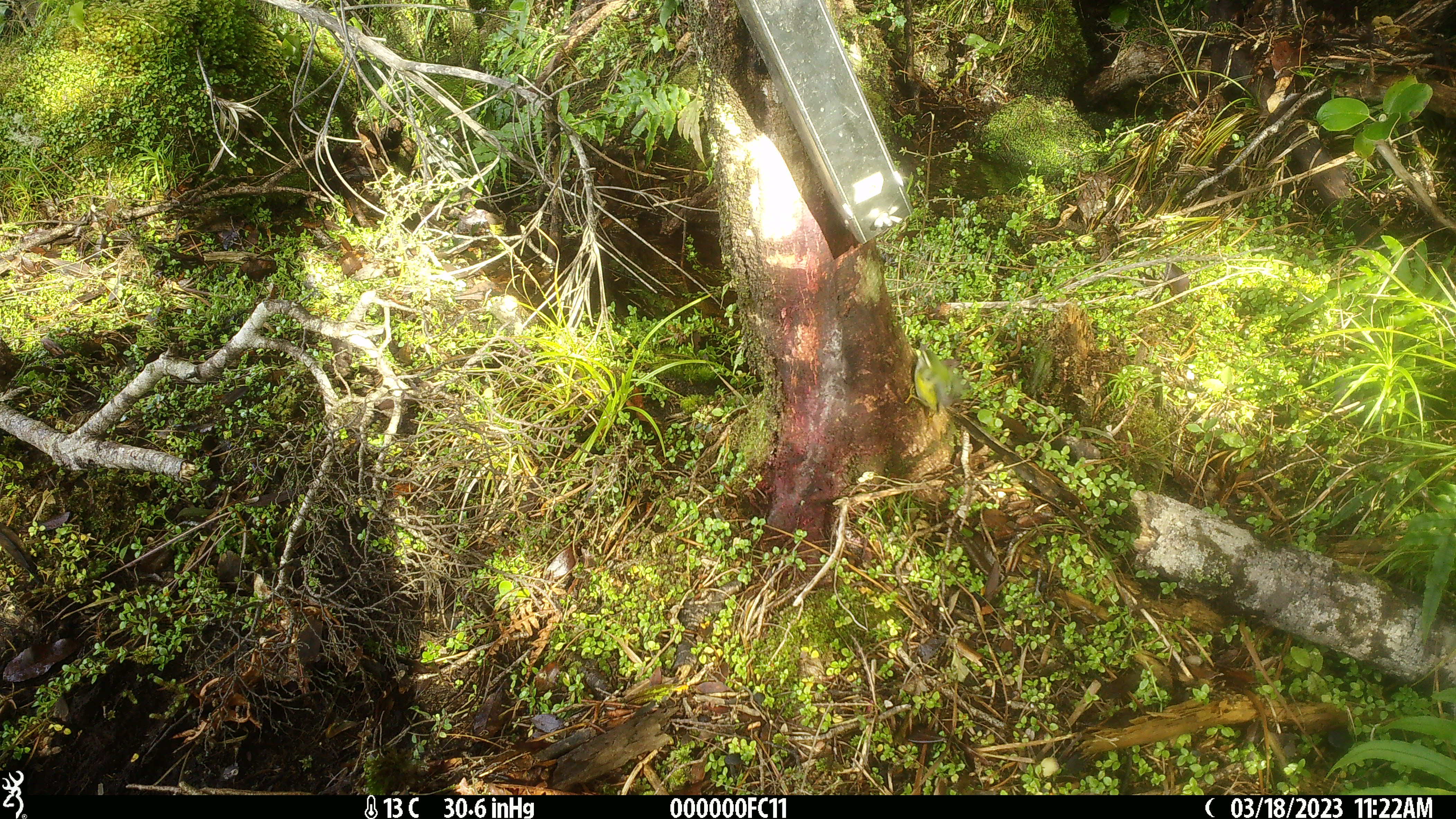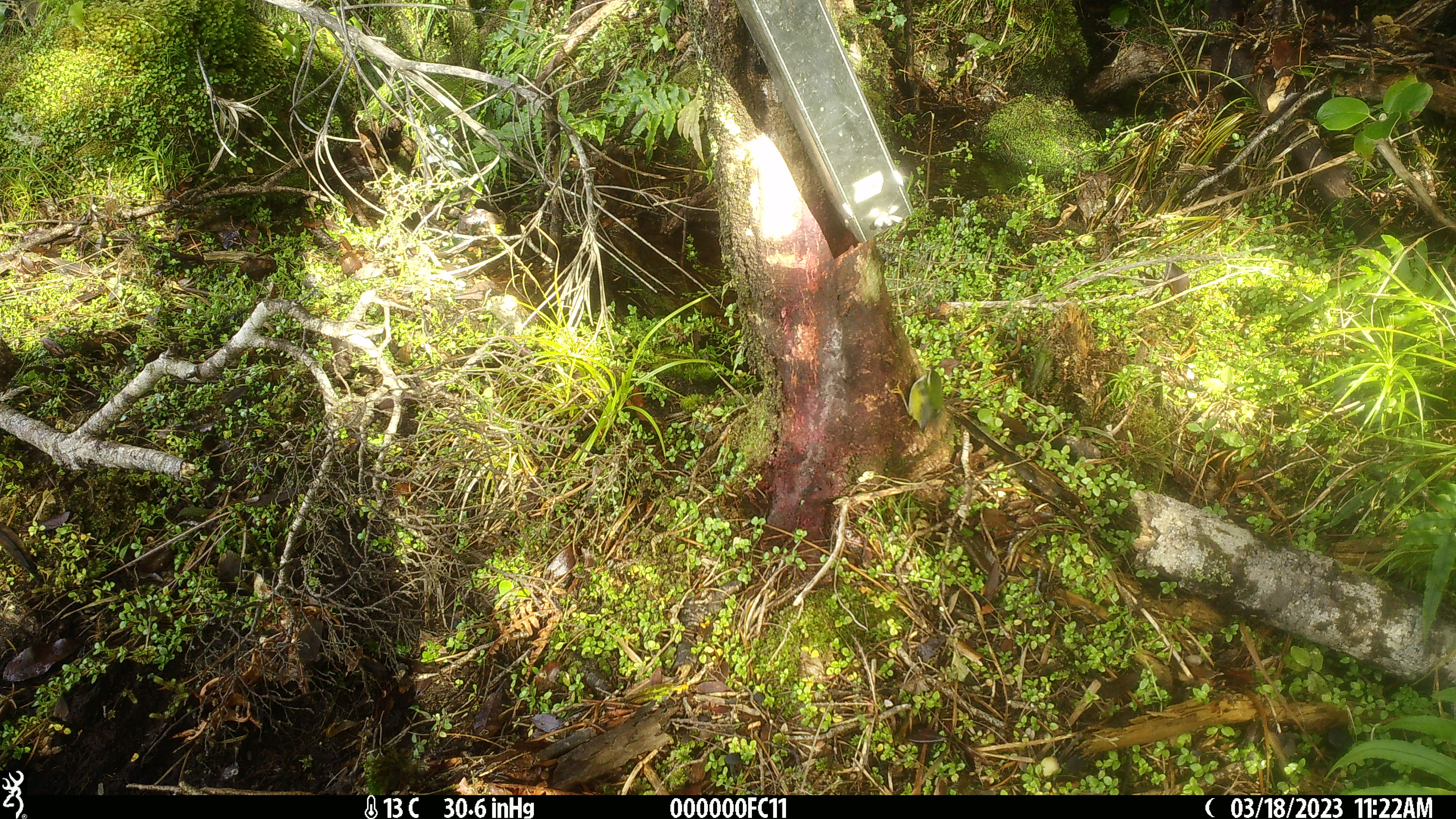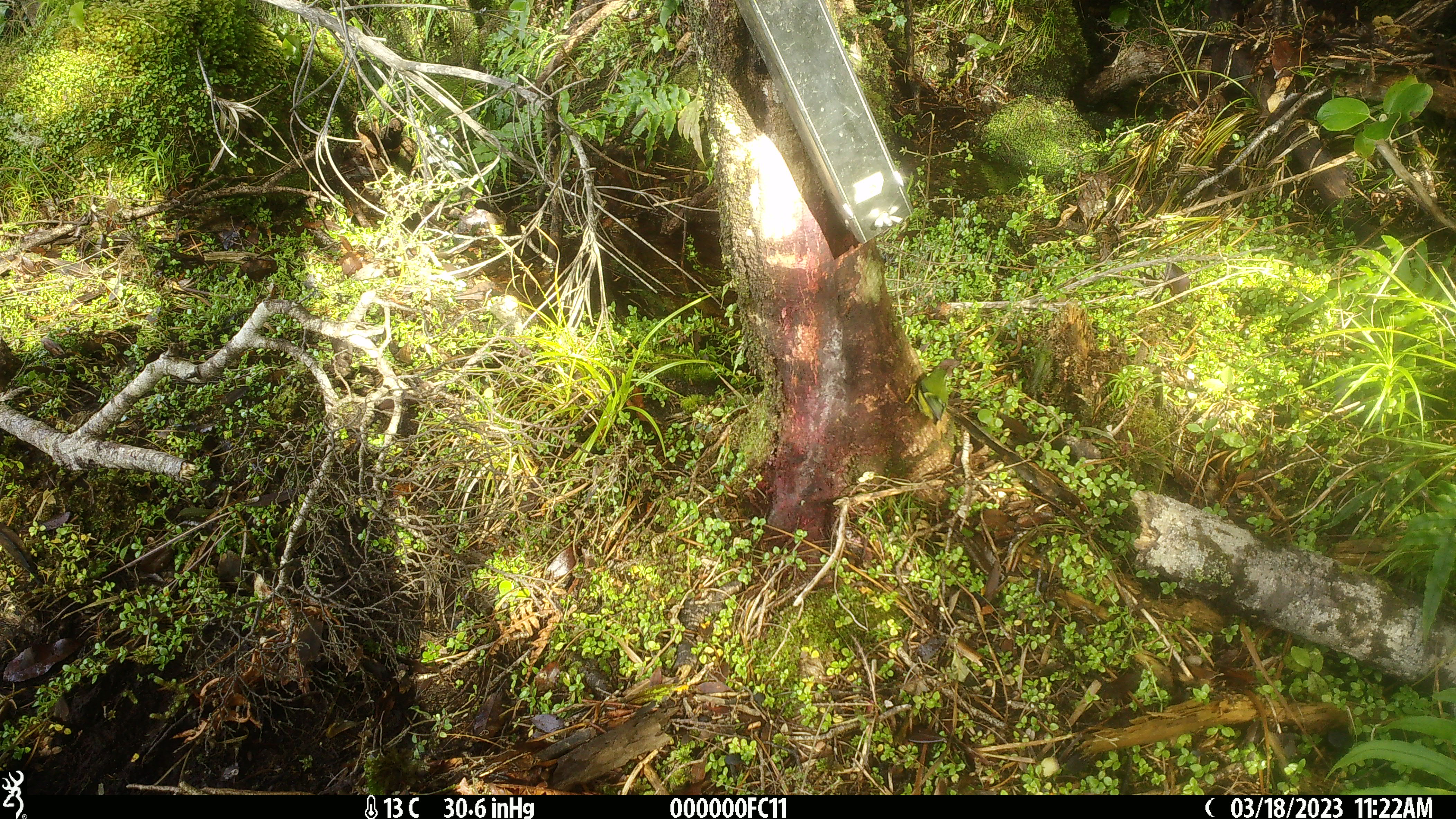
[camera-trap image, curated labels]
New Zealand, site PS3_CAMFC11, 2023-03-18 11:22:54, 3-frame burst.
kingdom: Animalia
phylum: Chordata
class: Aves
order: Passeriformes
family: Acanthisittidae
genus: Acanthisitta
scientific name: Acanthisitta chloris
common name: rifleman